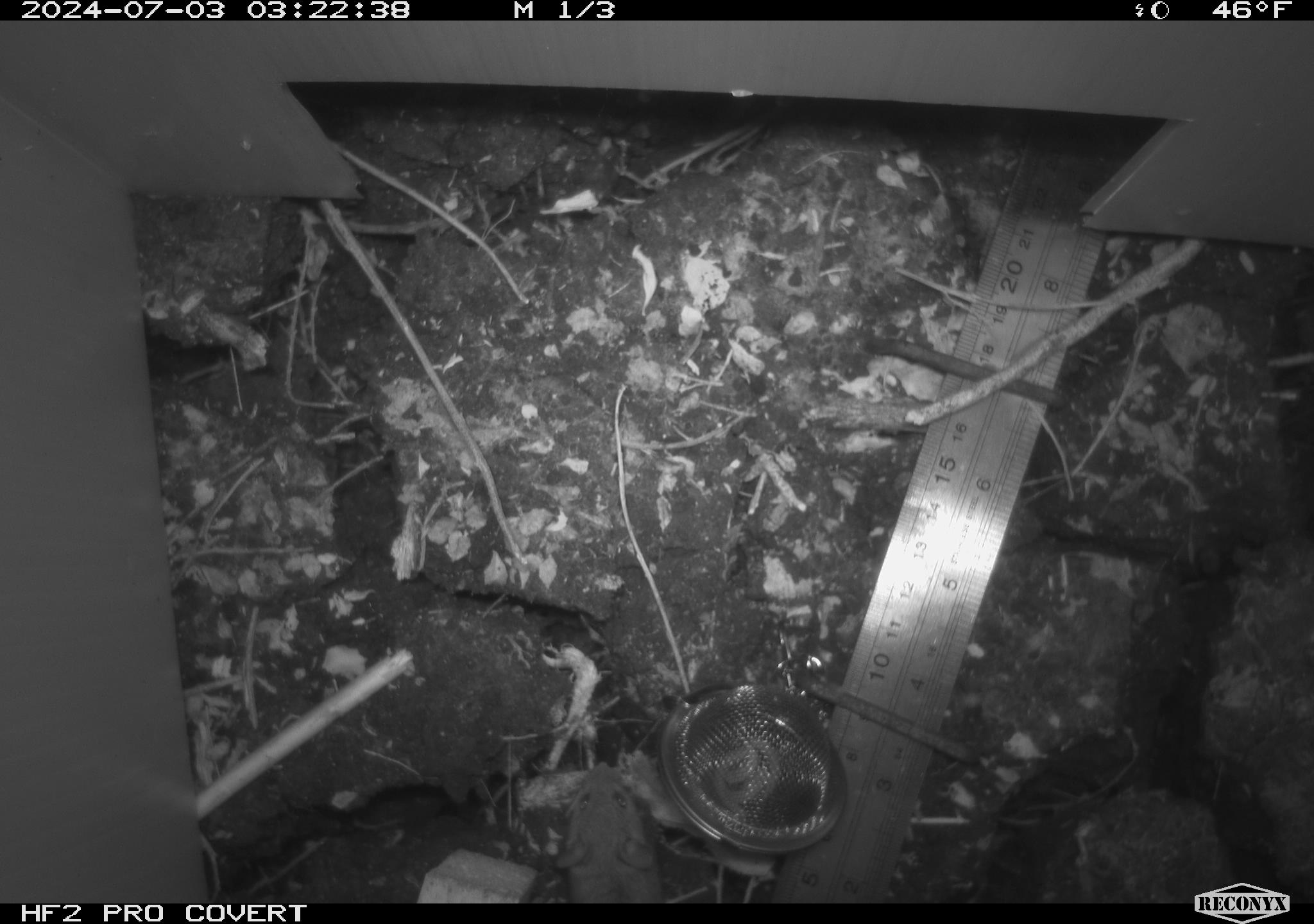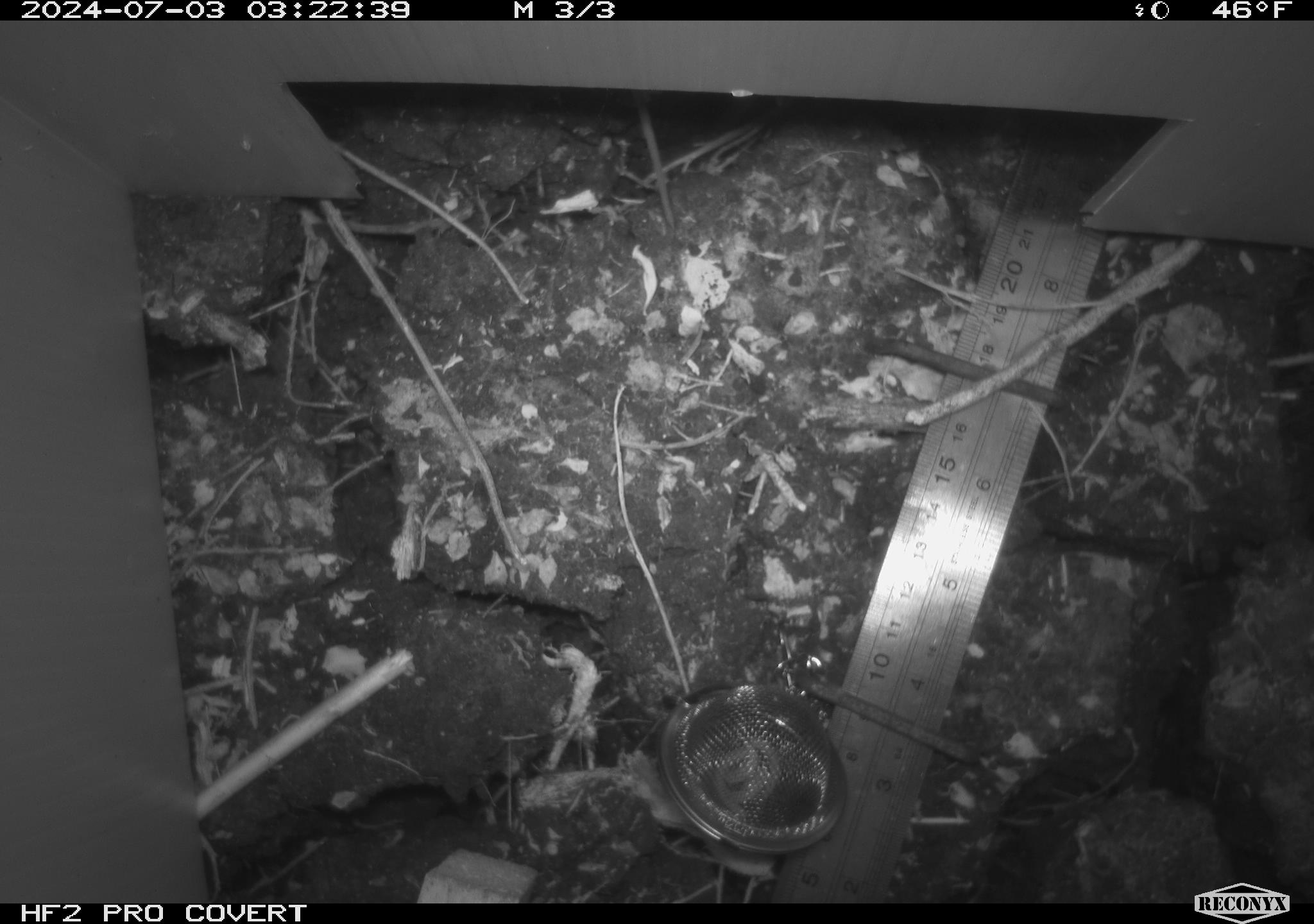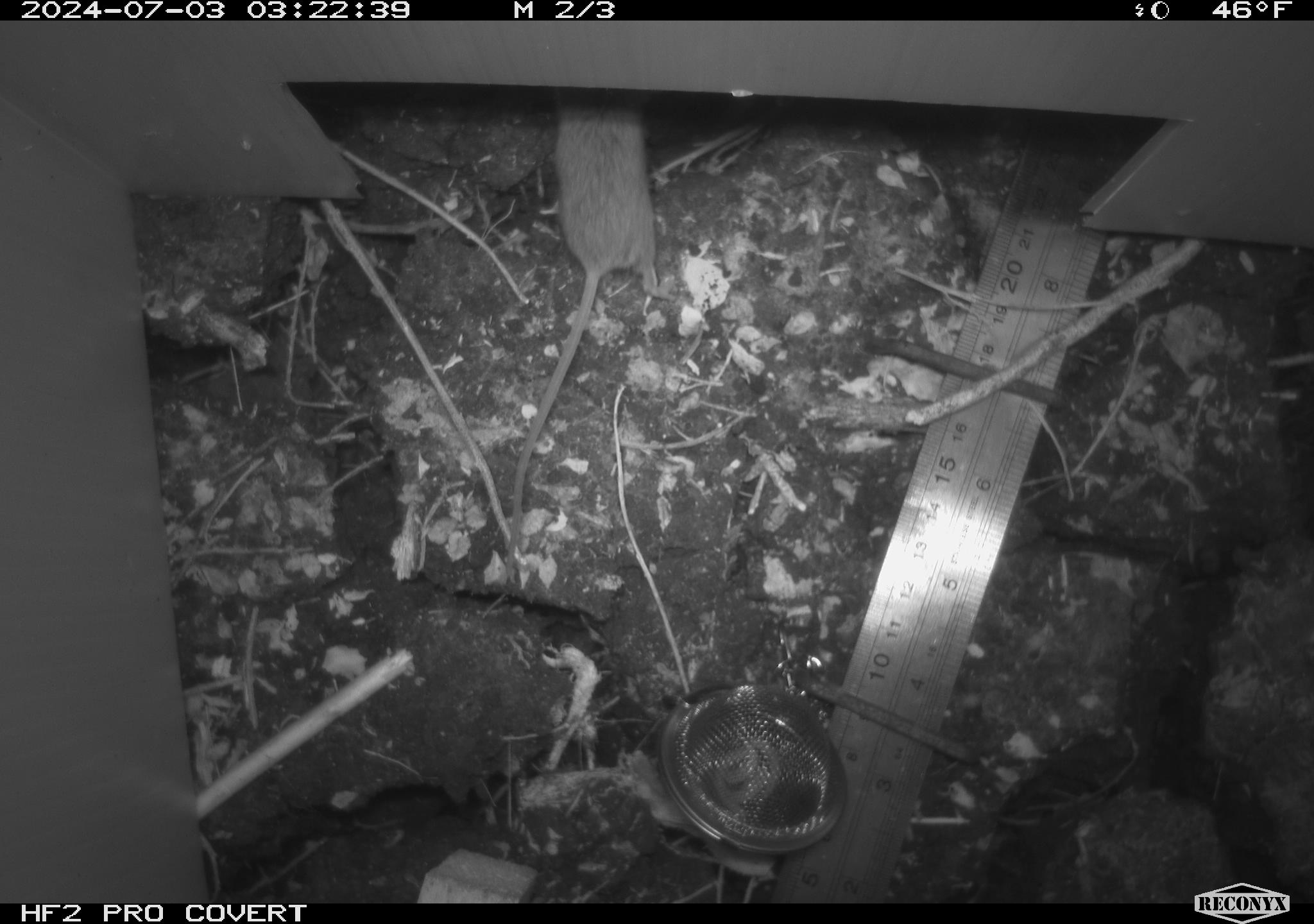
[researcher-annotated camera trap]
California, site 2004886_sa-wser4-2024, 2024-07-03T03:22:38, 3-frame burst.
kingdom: Animalia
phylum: Chordata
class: Mammalia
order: Rodentia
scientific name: Rodentia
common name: mouse species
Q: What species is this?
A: Mouse species (Rodentia).